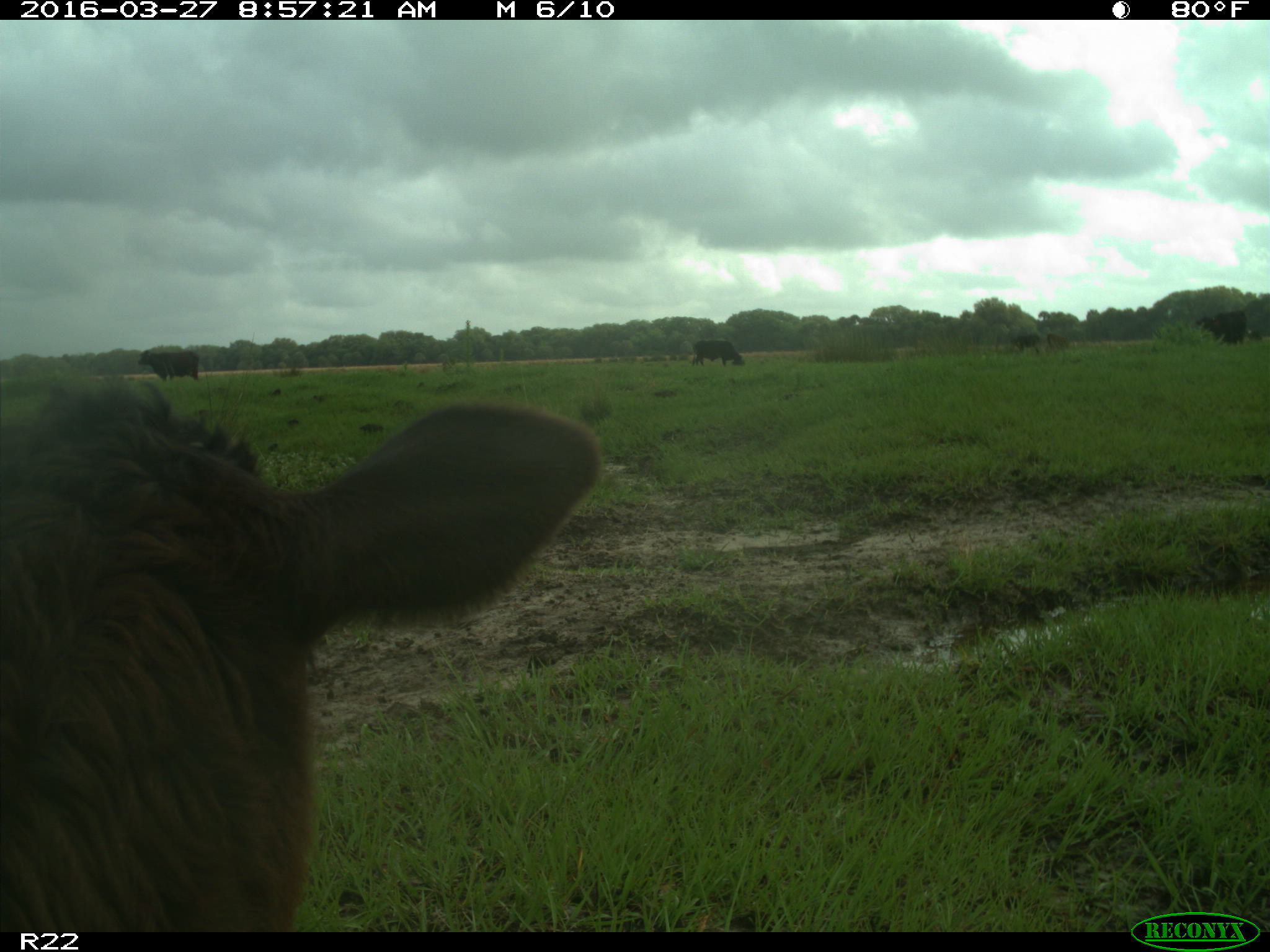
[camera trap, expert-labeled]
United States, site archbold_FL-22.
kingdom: Animalia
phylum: Chordata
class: Mammalia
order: Artiodactyla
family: Bovidae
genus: Bos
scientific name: Bos taurus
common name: domestic cow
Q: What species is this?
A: Bos taurus (domestic cow).